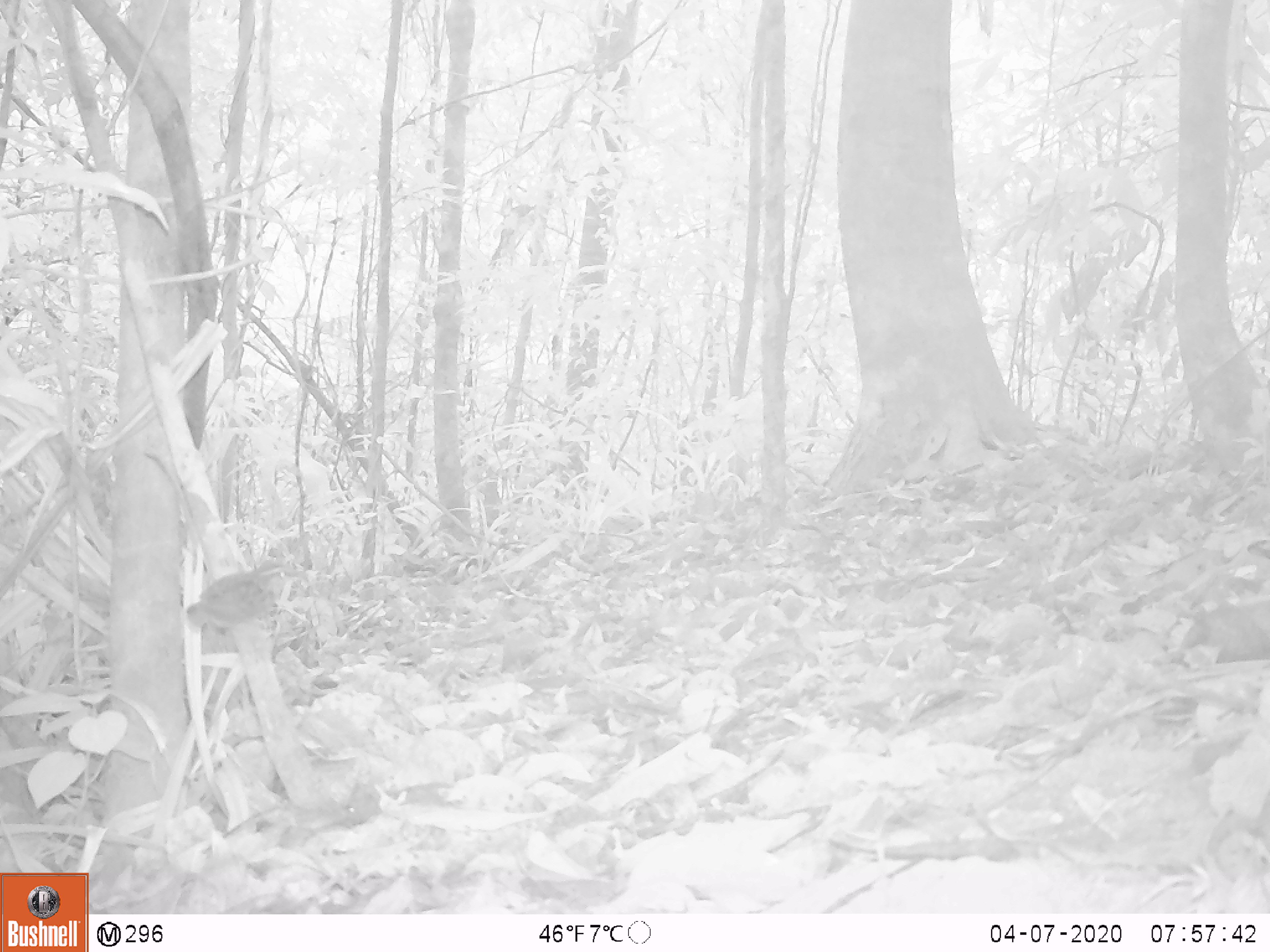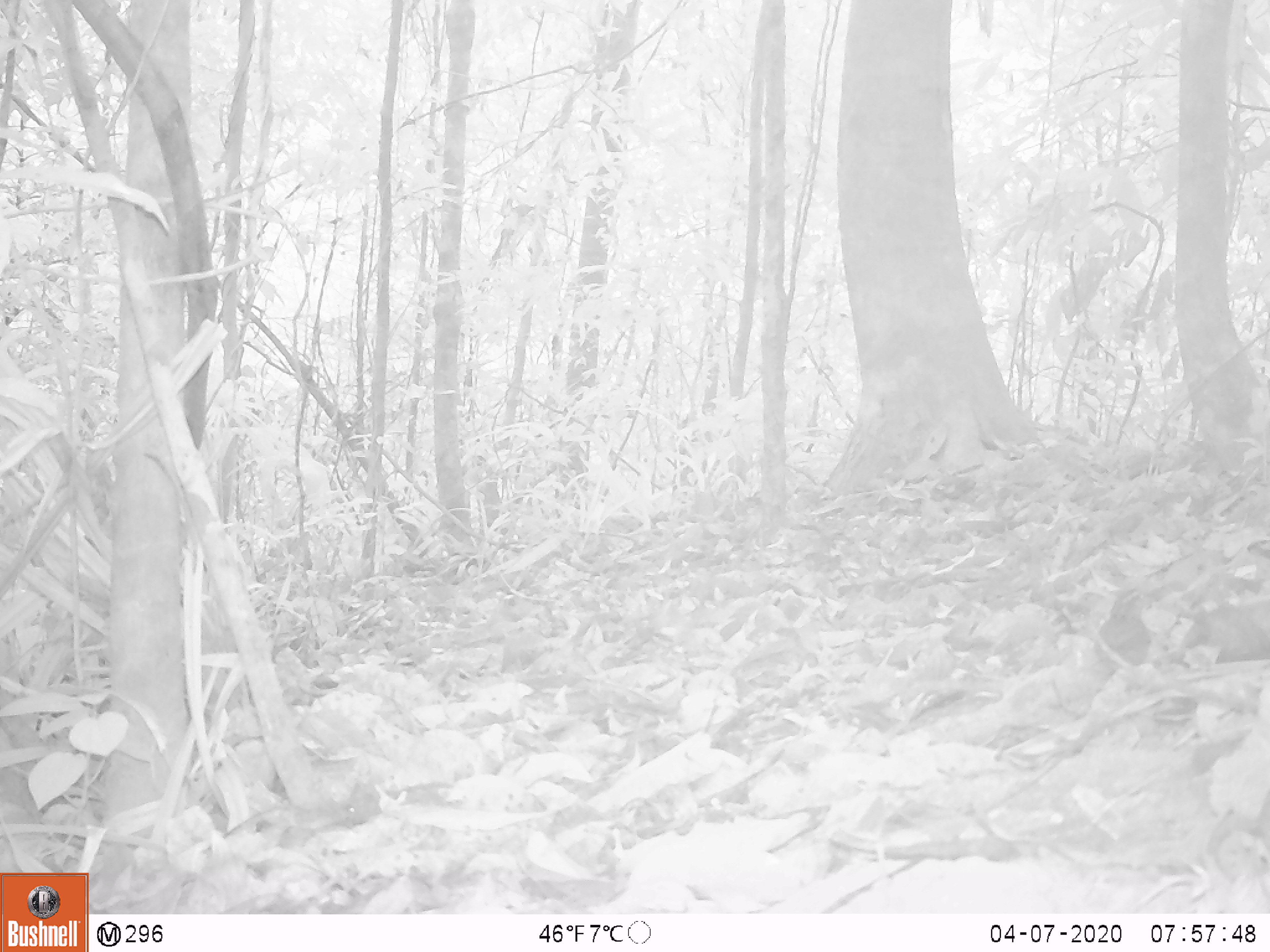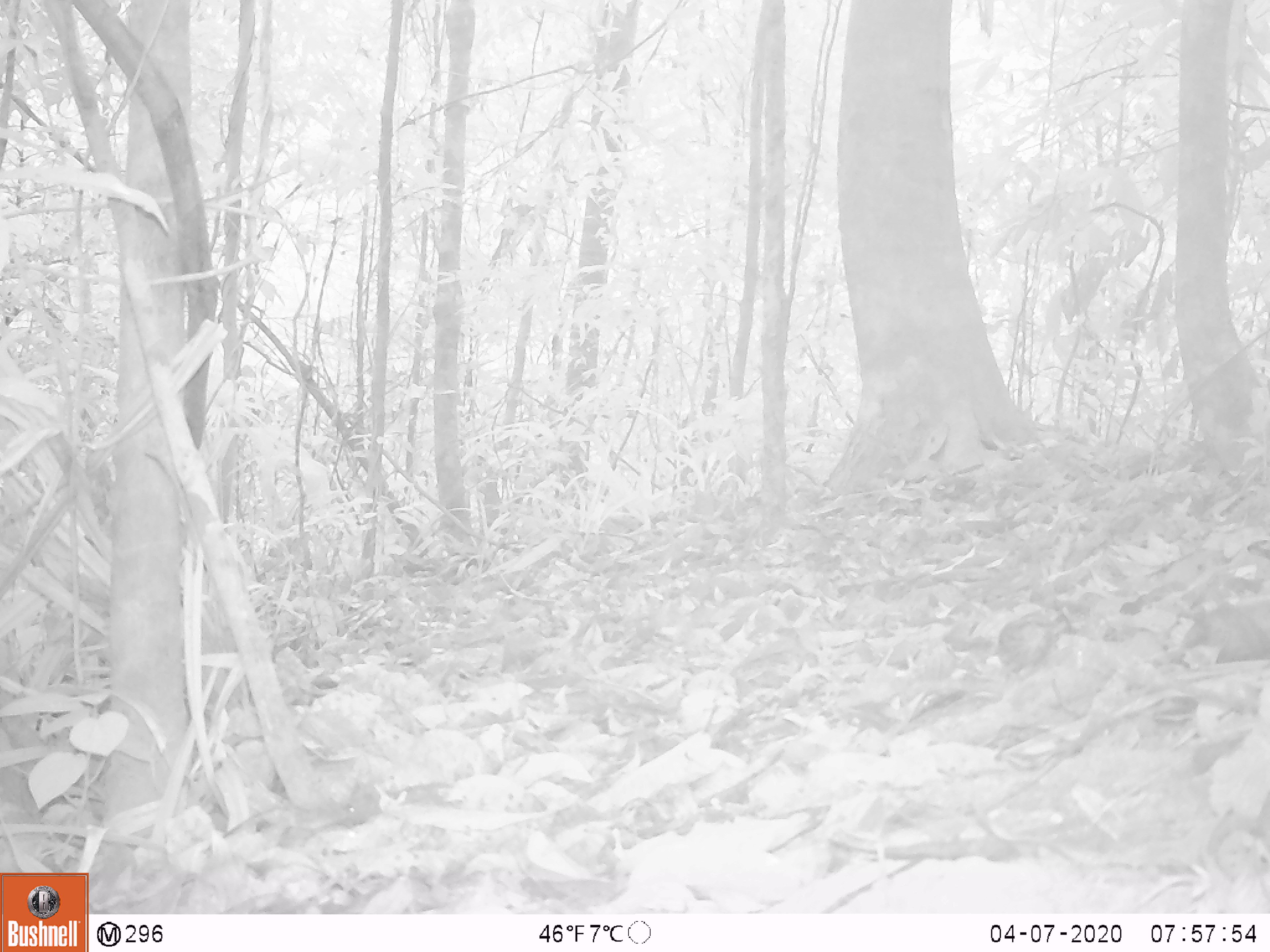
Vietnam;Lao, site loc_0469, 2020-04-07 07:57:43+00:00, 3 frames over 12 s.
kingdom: Animalia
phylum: Chordata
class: Aves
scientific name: Aves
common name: bird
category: unidentified bird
Unidentified bird (bird) (Aves). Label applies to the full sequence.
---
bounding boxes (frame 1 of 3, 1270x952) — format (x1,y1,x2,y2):
unidentified bird: (185,561,307,629)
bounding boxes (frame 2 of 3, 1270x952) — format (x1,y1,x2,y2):
unidentified bird: (1094,590,1150,675)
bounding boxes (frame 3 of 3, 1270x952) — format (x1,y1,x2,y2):
unidentified bird: (998,610,1053,673)